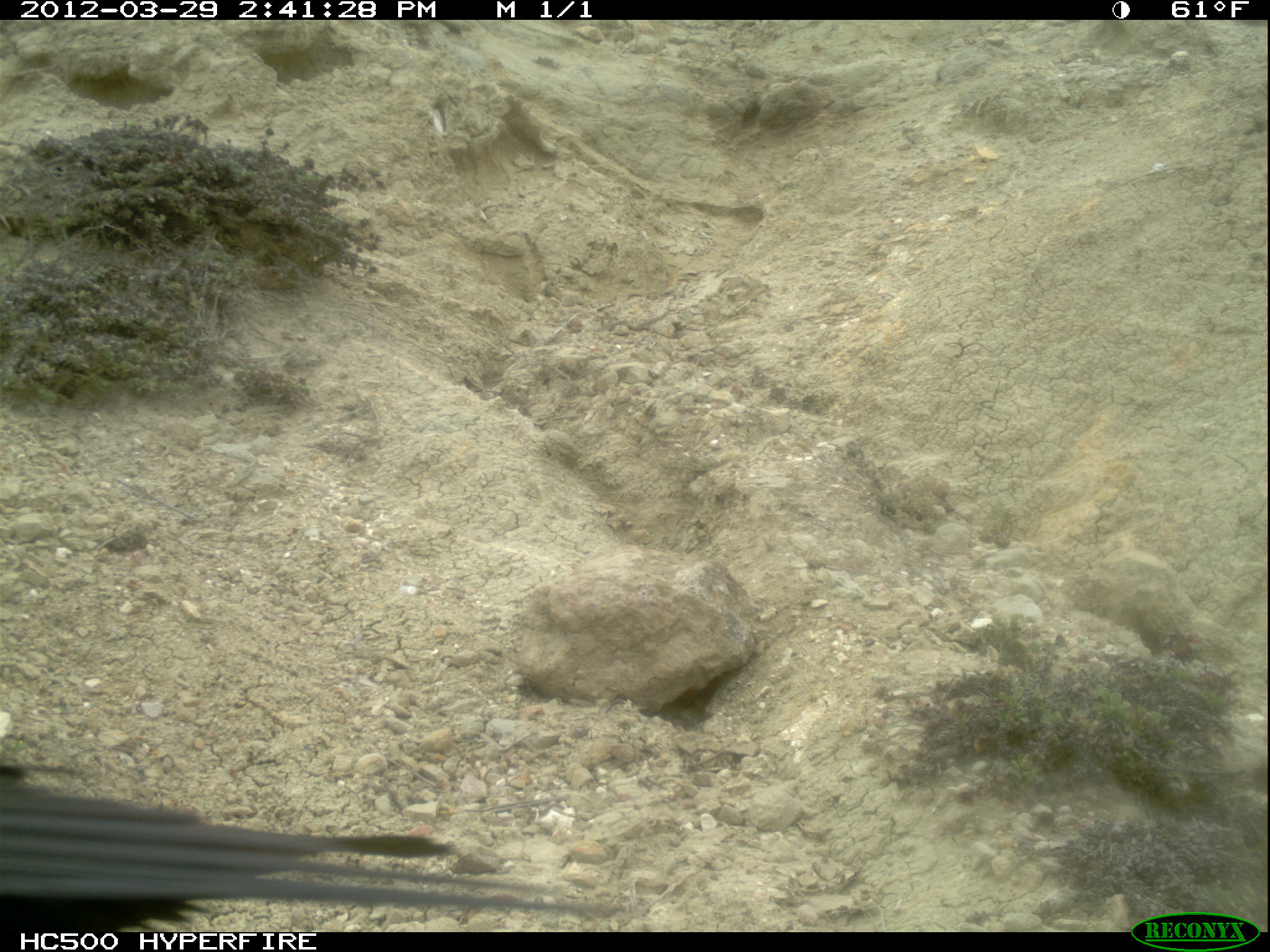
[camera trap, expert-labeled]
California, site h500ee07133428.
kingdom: Animalia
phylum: Chordata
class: Aves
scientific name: Aves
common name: bird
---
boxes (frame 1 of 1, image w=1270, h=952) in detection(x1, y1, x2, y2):
bird: detection(0, 733, 623, 933)